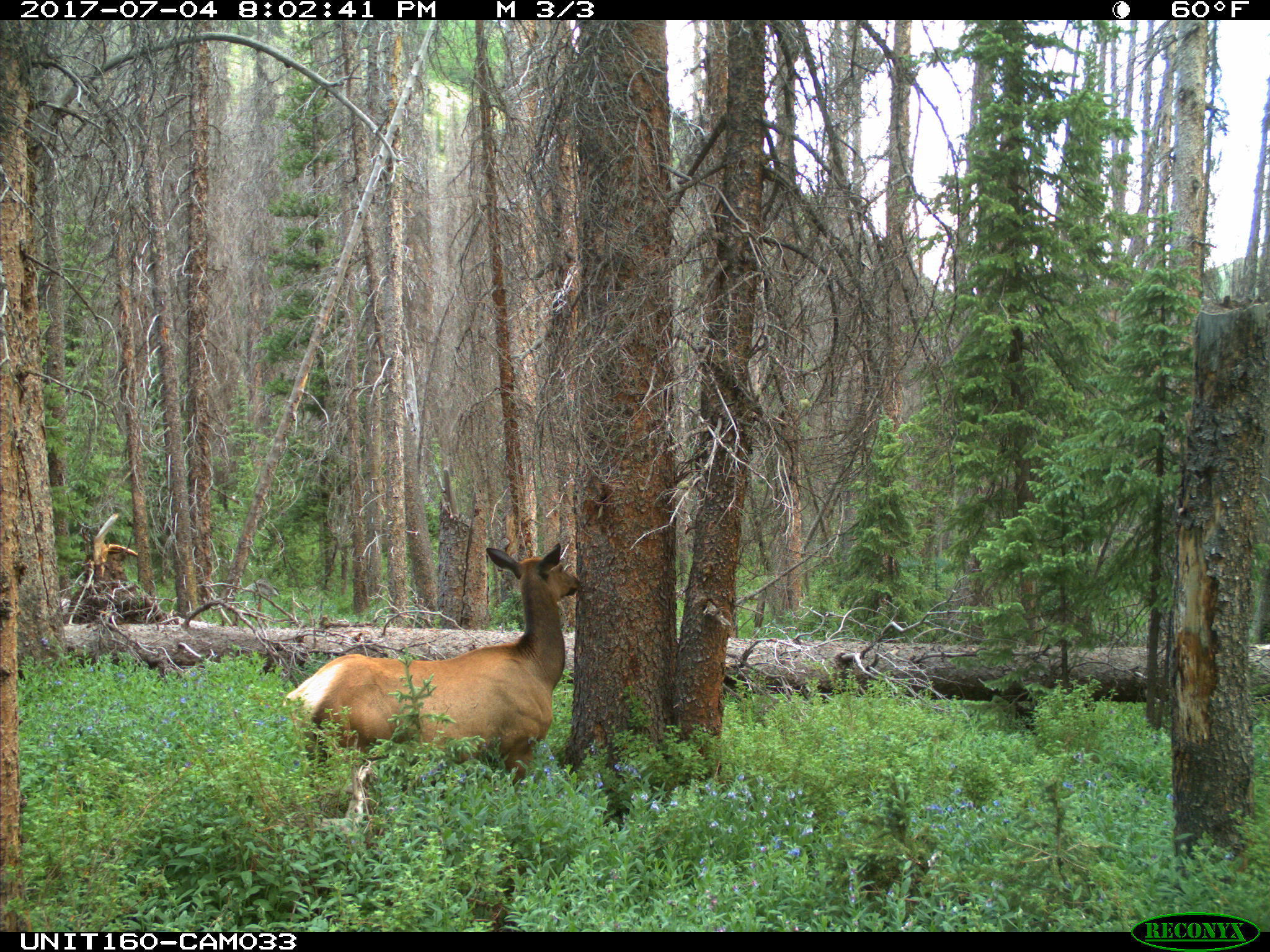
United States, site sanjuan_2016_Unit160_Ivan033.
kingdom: Animalia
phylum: Chordata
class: Mammalia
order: Artiodactyla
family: Cervidae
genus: Cervus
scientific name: Cervus elaphus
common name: red deer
Cervus elaphus (red deer).